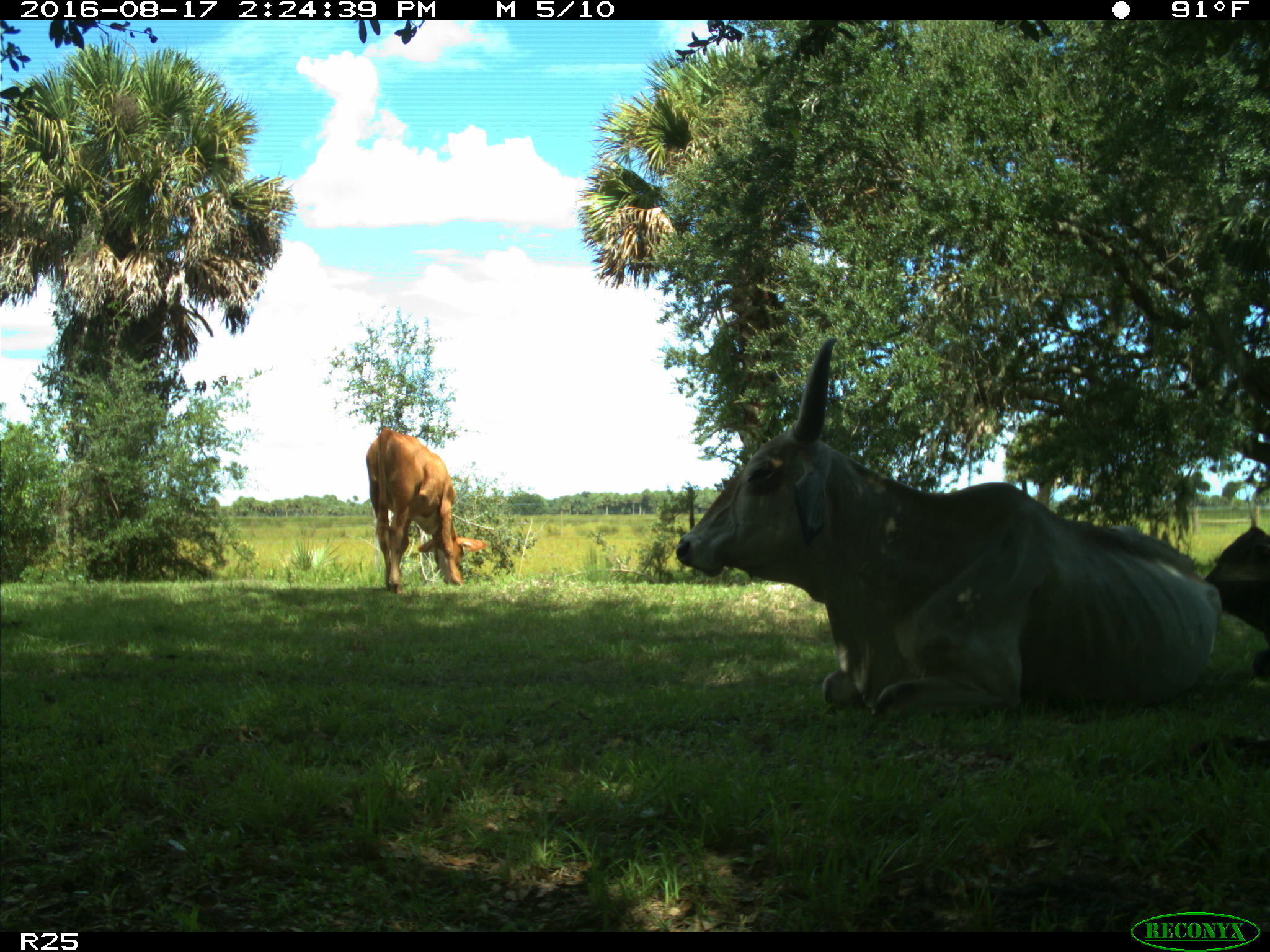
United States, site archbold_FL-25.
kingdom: Animalia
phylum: Chordata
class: Mammalia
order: Artiodactyla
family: Bovidae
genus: Bos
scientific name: Bos taurus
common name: domestic cow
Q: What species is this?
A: Bos taurus (domestic cow).